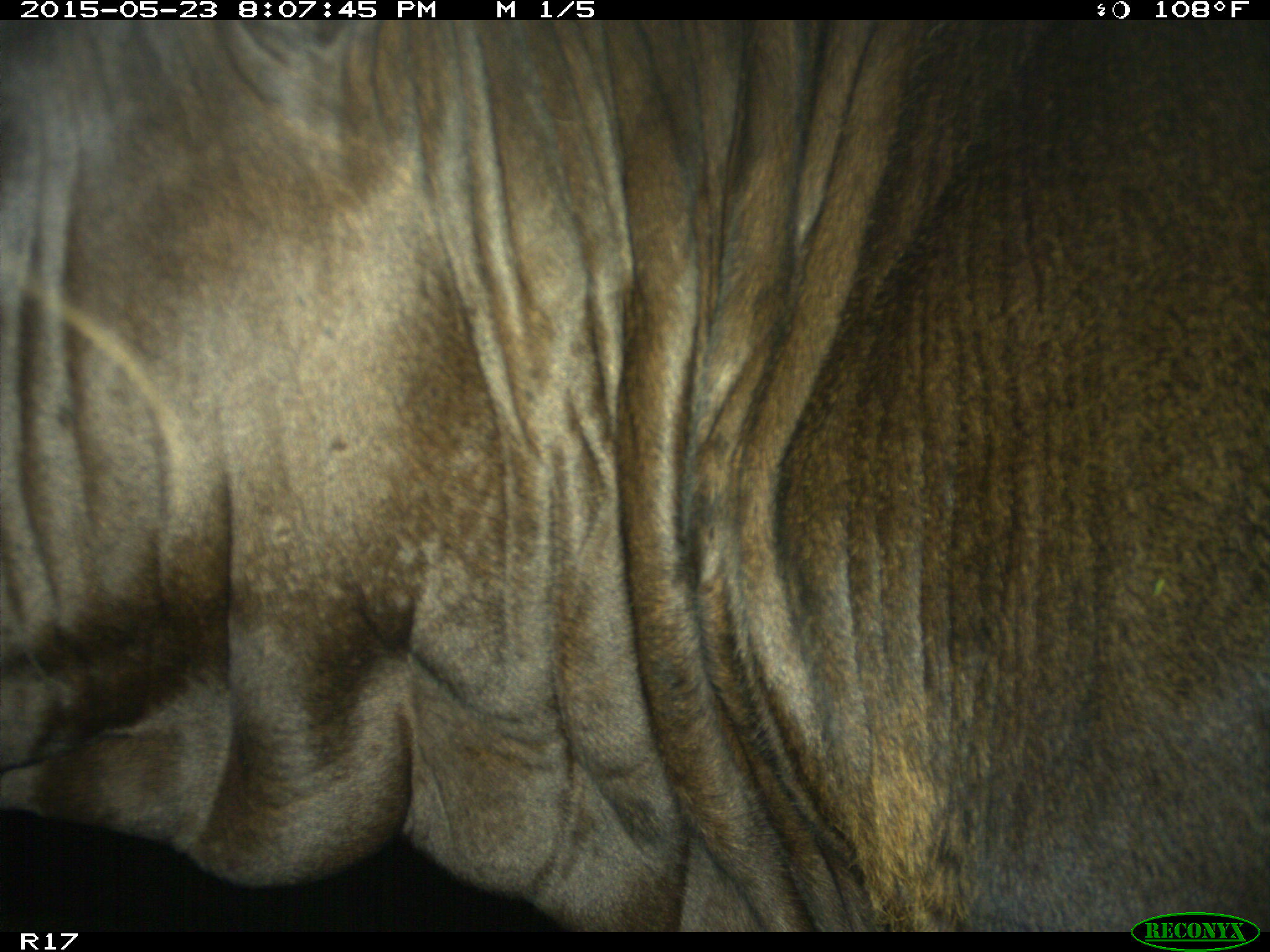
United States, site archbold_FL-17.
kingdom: Animalia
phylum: Chordata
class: Mammalia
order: Artiodactyla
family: Bovidae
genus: Bos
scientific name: Bos taurus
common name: domestic cow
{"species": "Bos taurus (domestic cow)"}